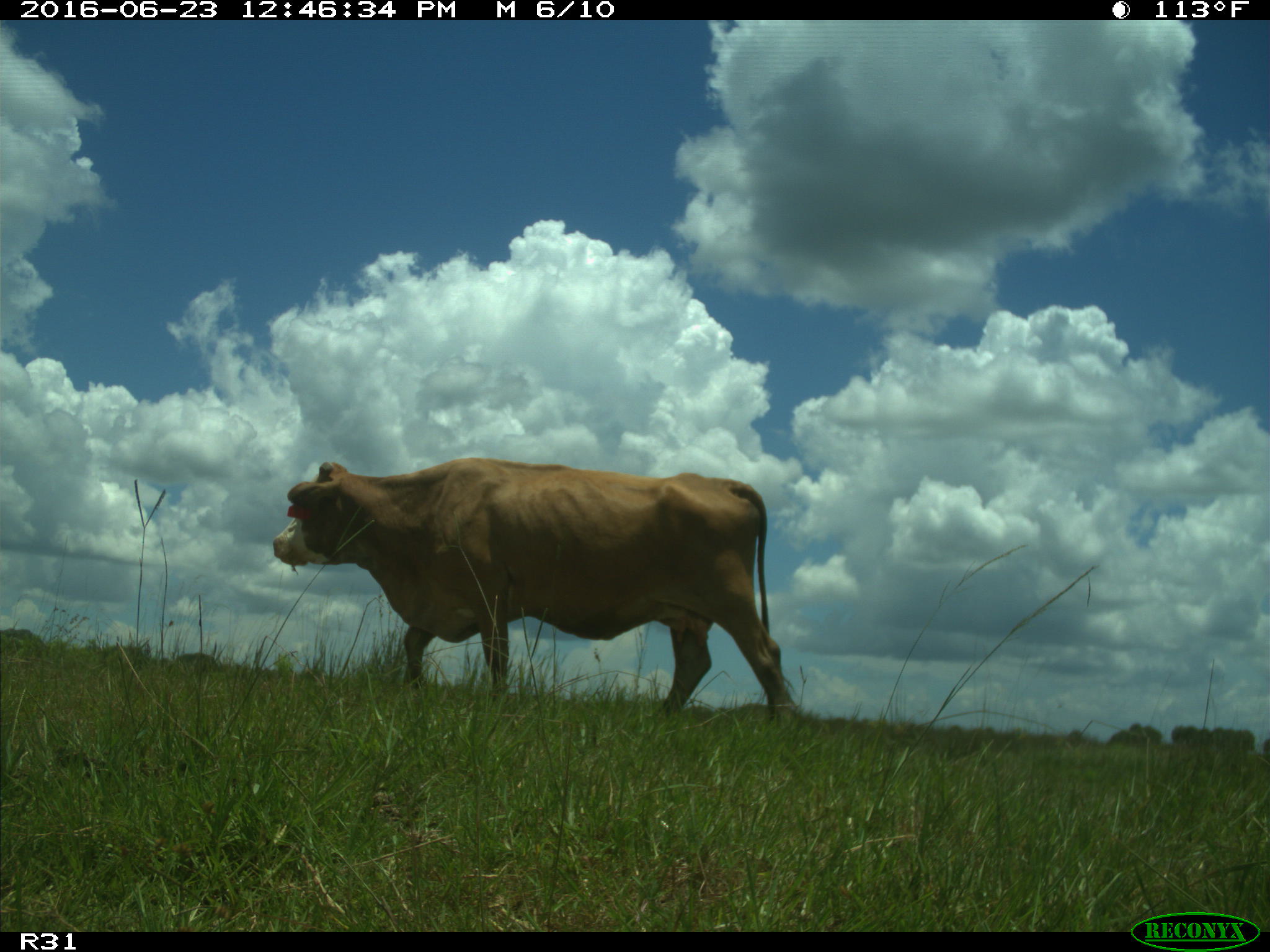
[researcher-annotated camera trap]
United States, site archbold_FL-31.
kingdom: Animalia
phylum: Chordata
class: Mammalia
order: Artiodactyla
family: Bovidae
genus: Bos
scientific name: Bos taurus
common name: domestic cow